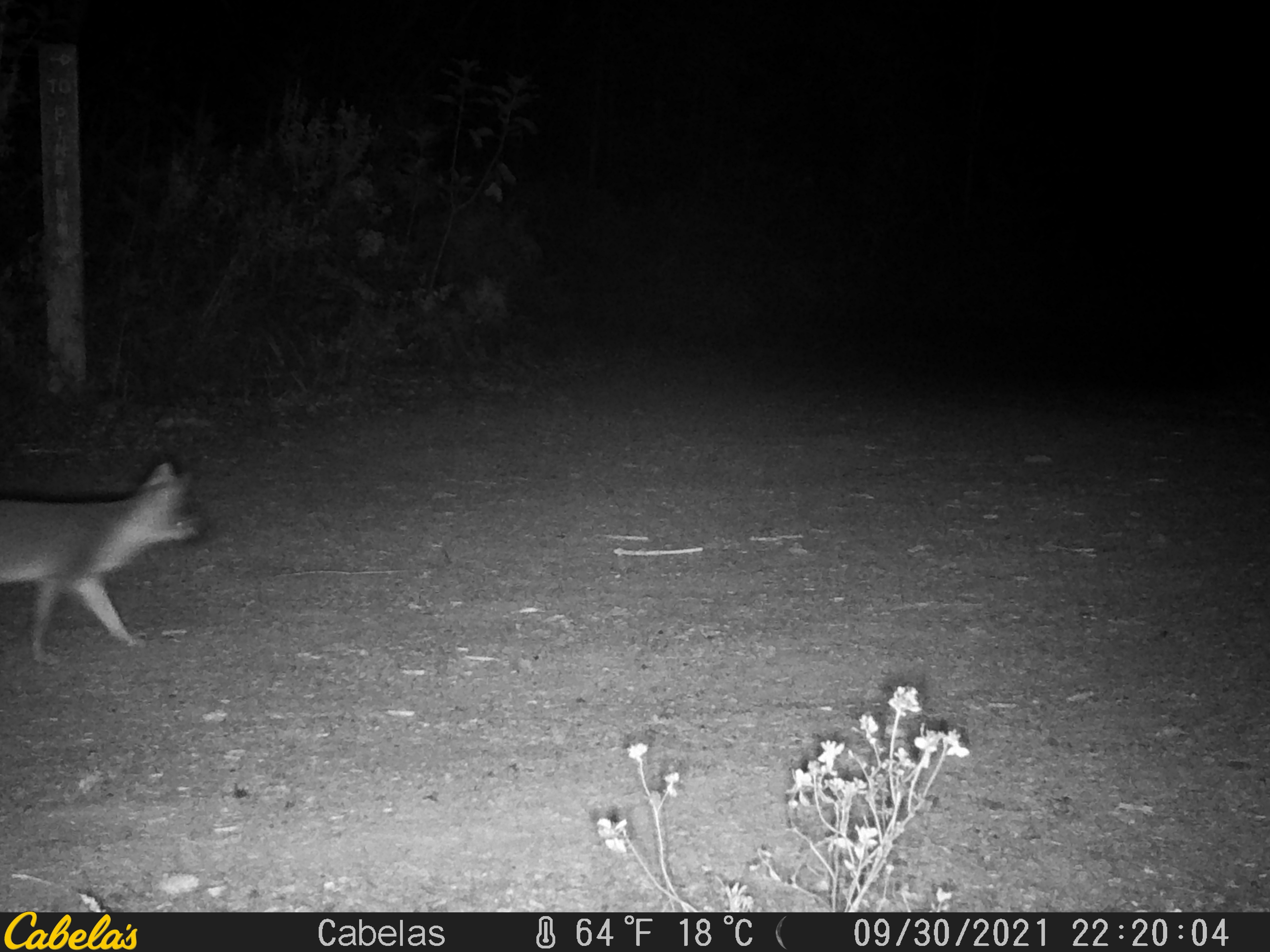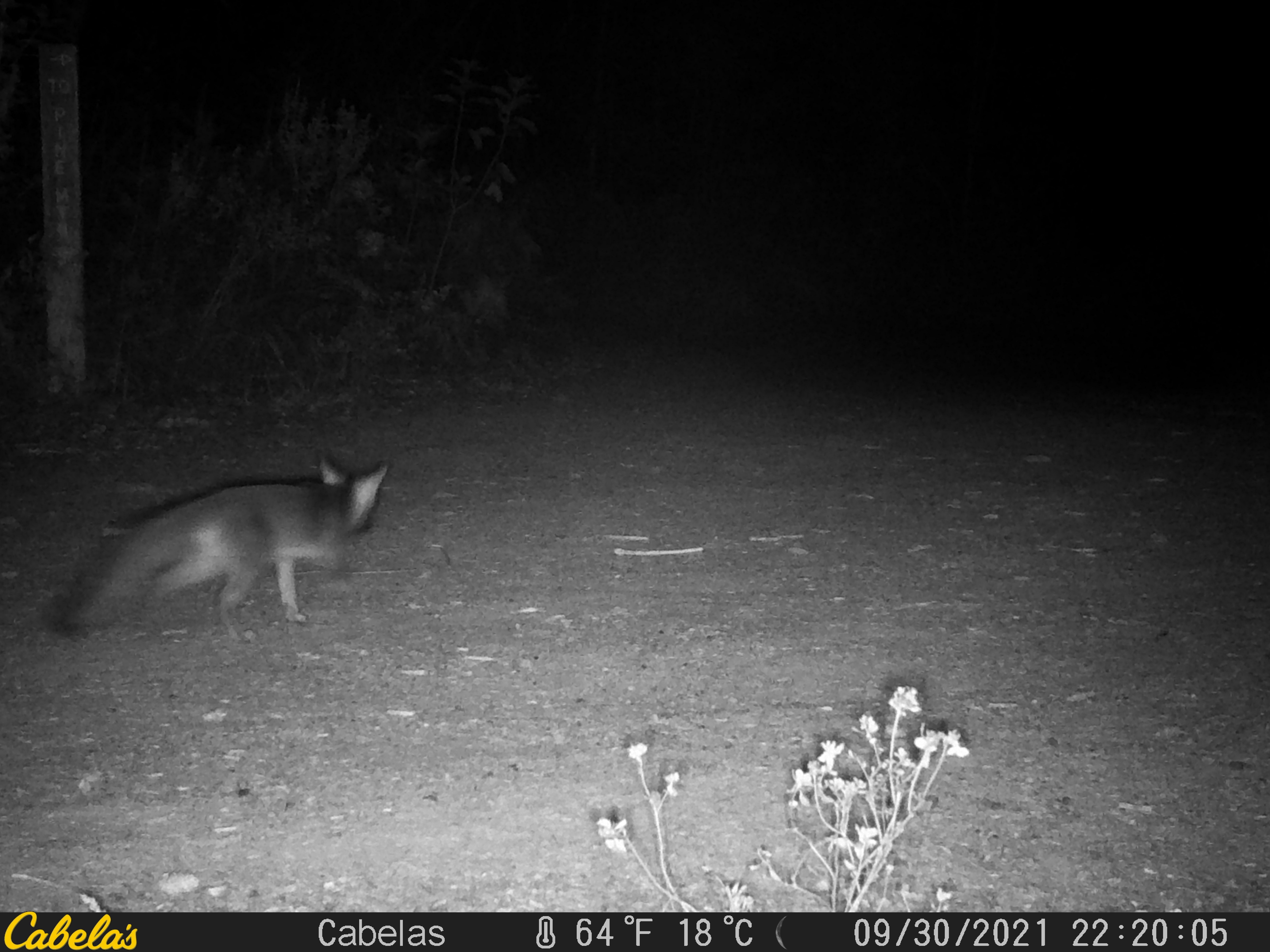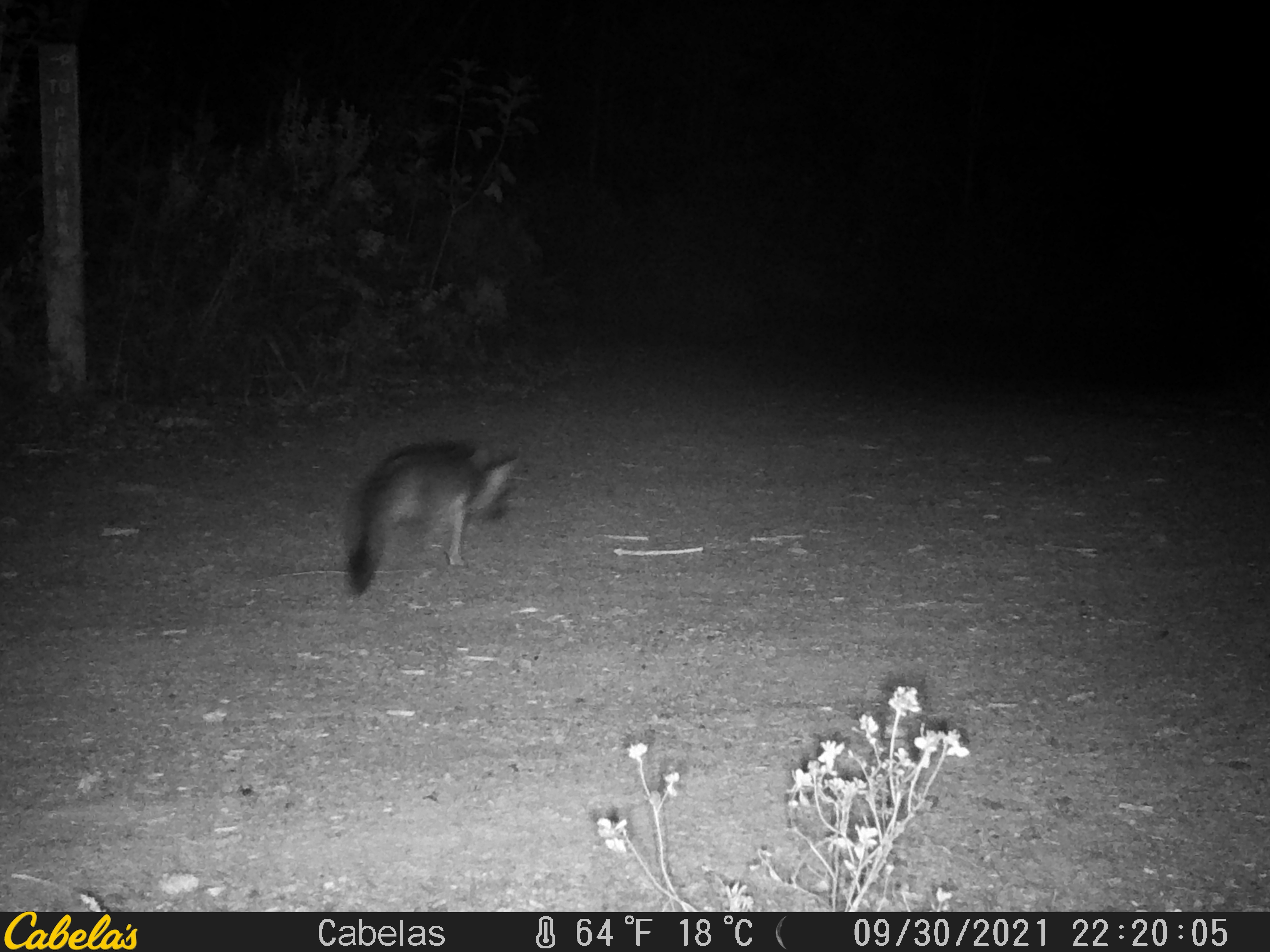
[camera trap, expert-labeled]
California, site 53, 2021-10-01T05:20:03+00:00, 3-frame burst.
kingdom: Animalia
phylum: Chordata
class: Mammalia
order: Carnivora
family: Canidae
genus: Urocyon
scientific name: Urocyon cinereoargenteus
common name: gray fox